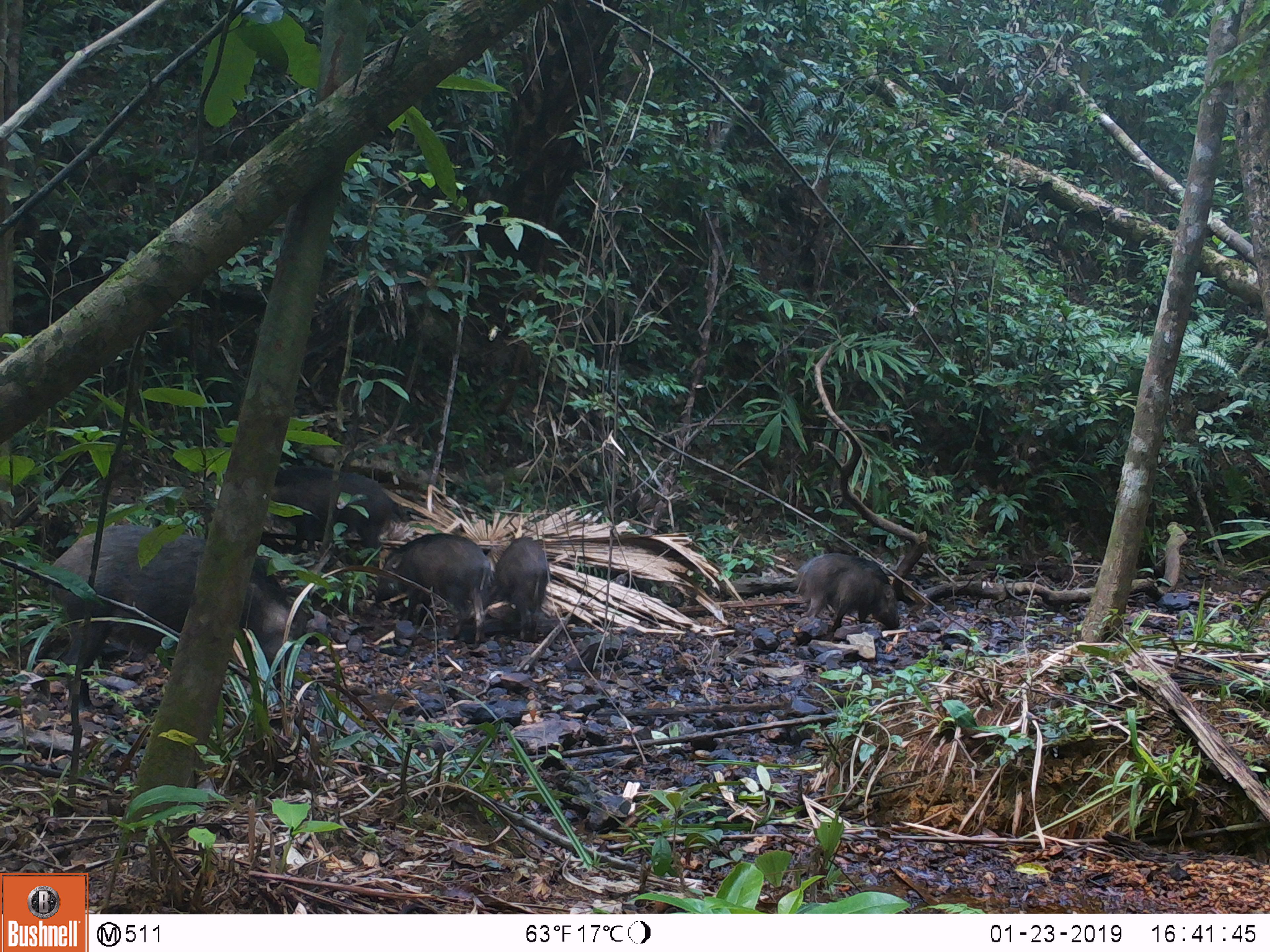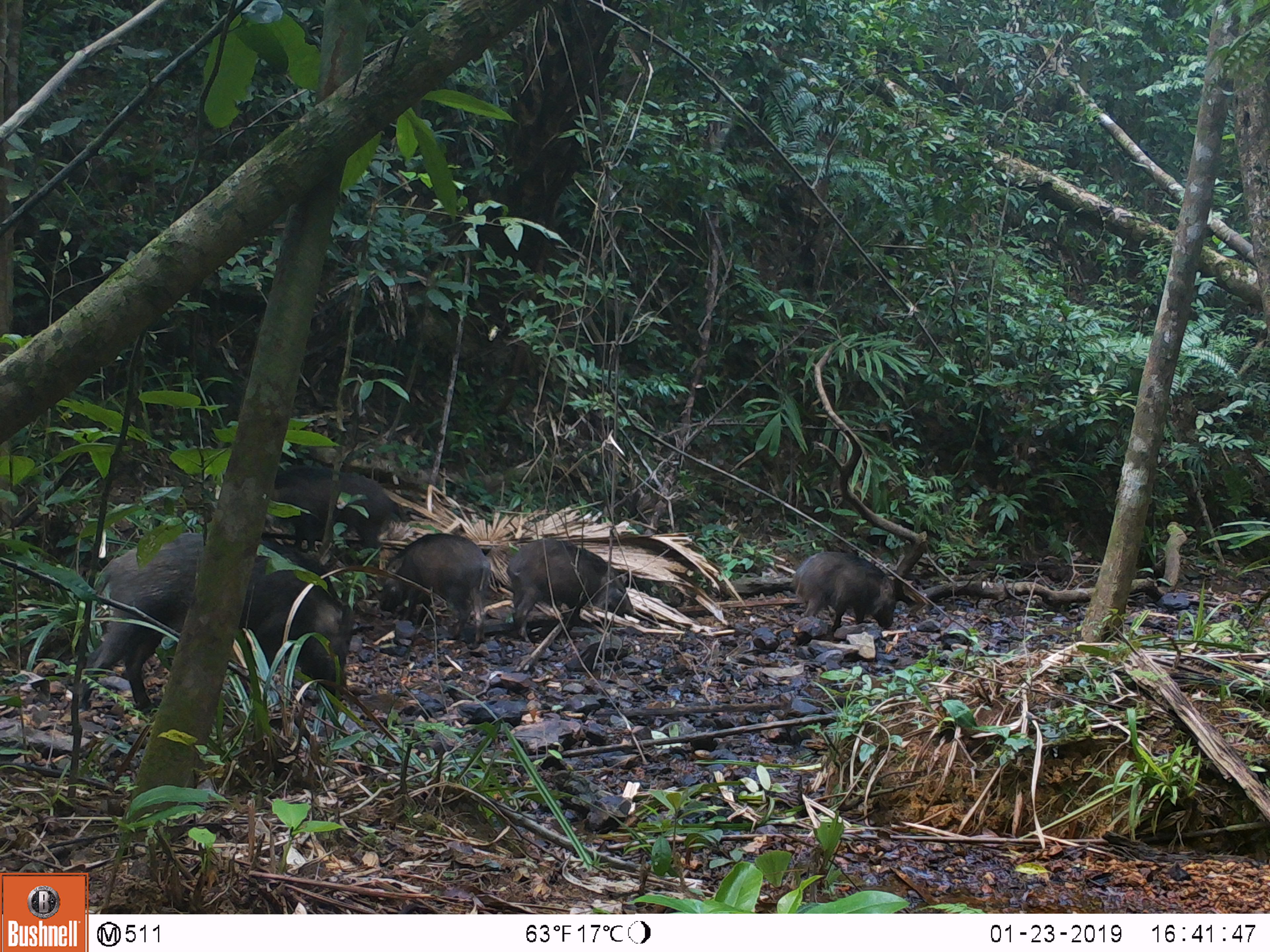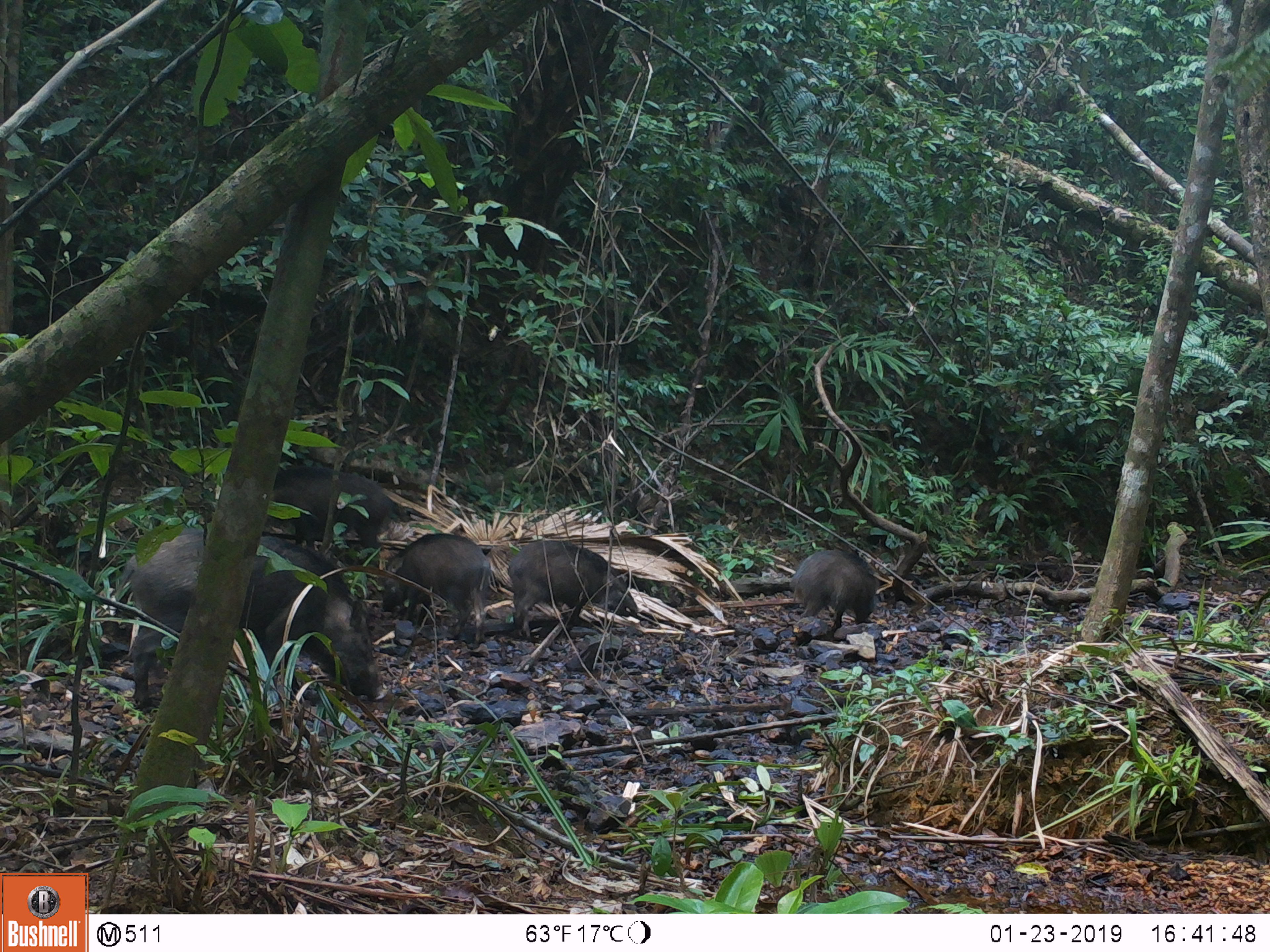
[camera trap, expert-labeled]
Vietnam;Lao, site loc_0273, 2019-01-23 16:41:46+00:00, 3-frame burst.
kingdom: Animalia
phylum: Chordata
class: Mammalia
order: Artiodactyla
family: Suidae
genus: Sus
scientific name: Sus scrofa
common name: eurasian wild pig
Eurasian wild pig (Sus scrofa). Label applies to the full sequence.